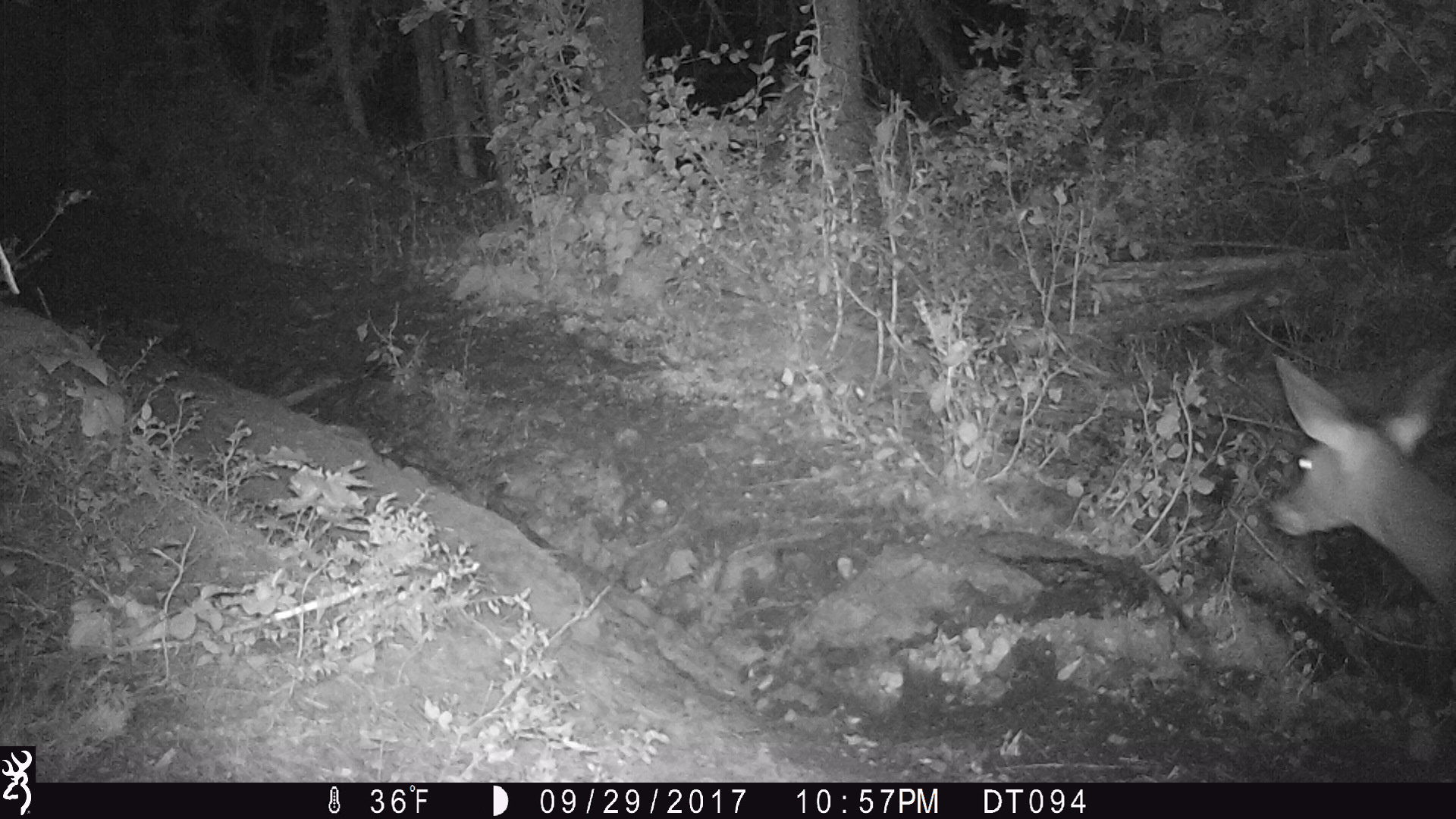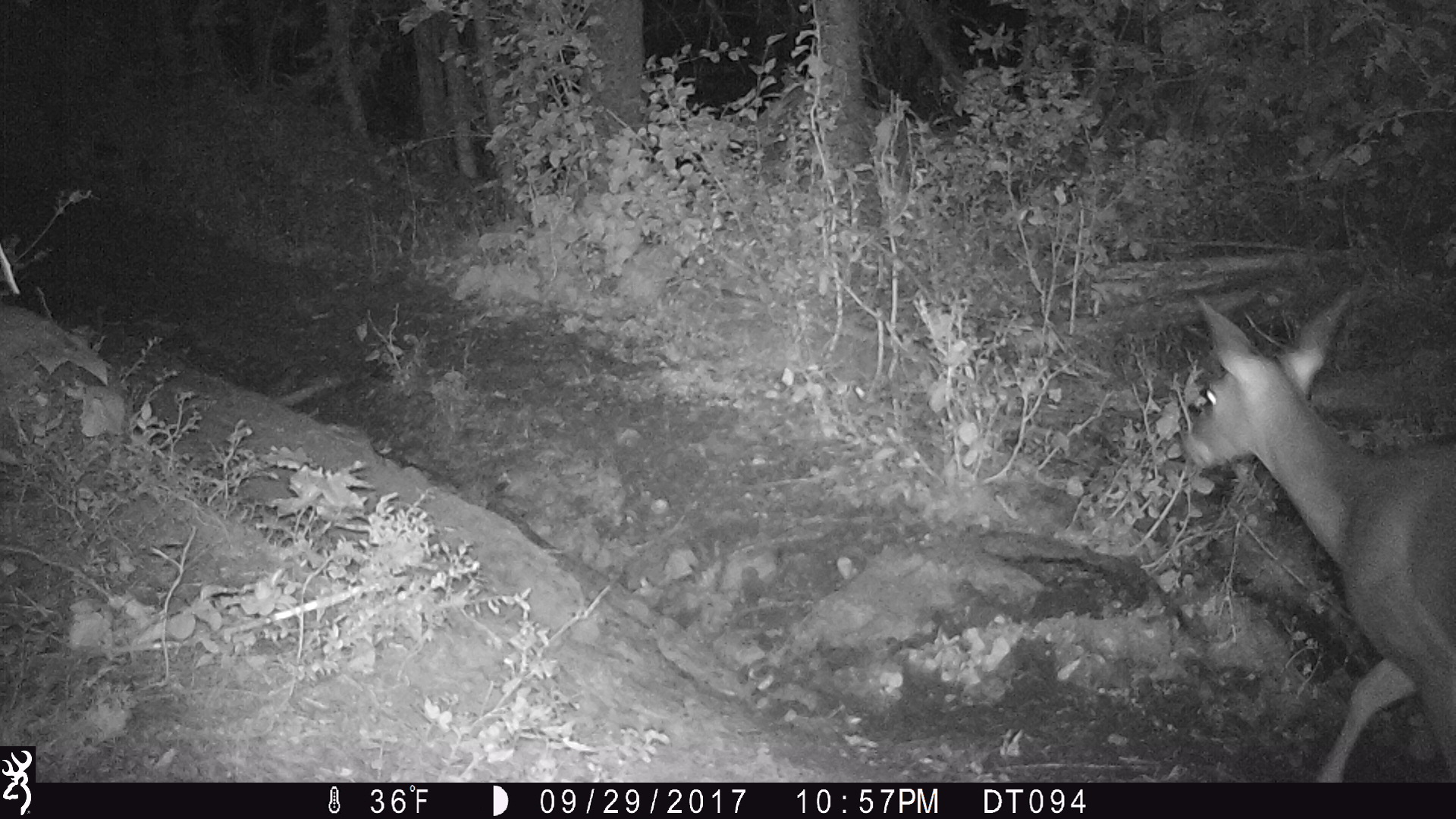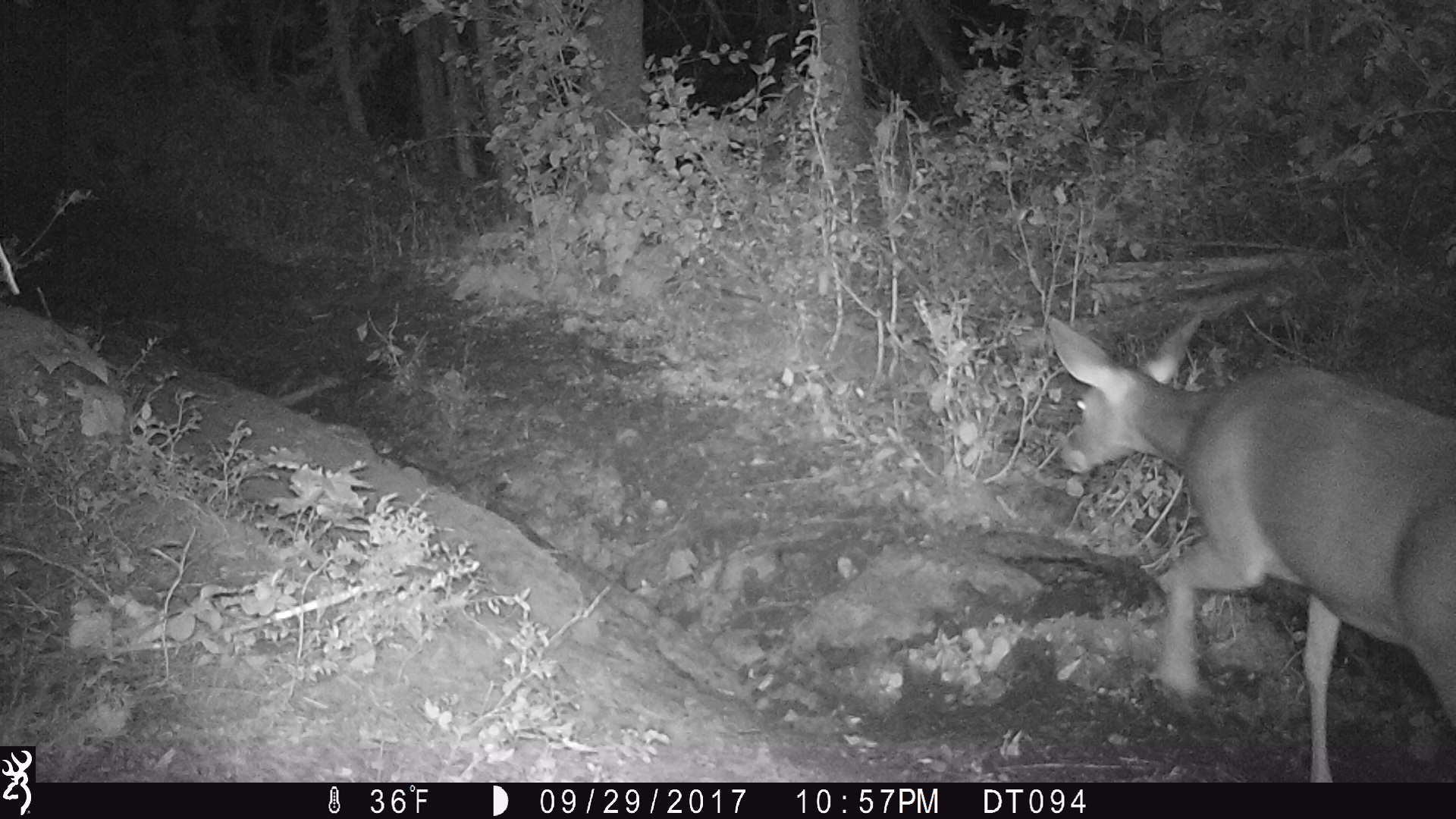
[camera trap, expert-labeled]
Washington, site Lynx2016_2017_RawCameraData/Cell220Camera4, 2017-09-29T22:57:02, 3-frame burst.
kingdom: Animalia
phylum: Chordata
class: Mammalia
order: Artiodactyla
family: Cervidae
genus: Odocoileus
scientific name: Odocoileus virginianus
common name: white-tailed deer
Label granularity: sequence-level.